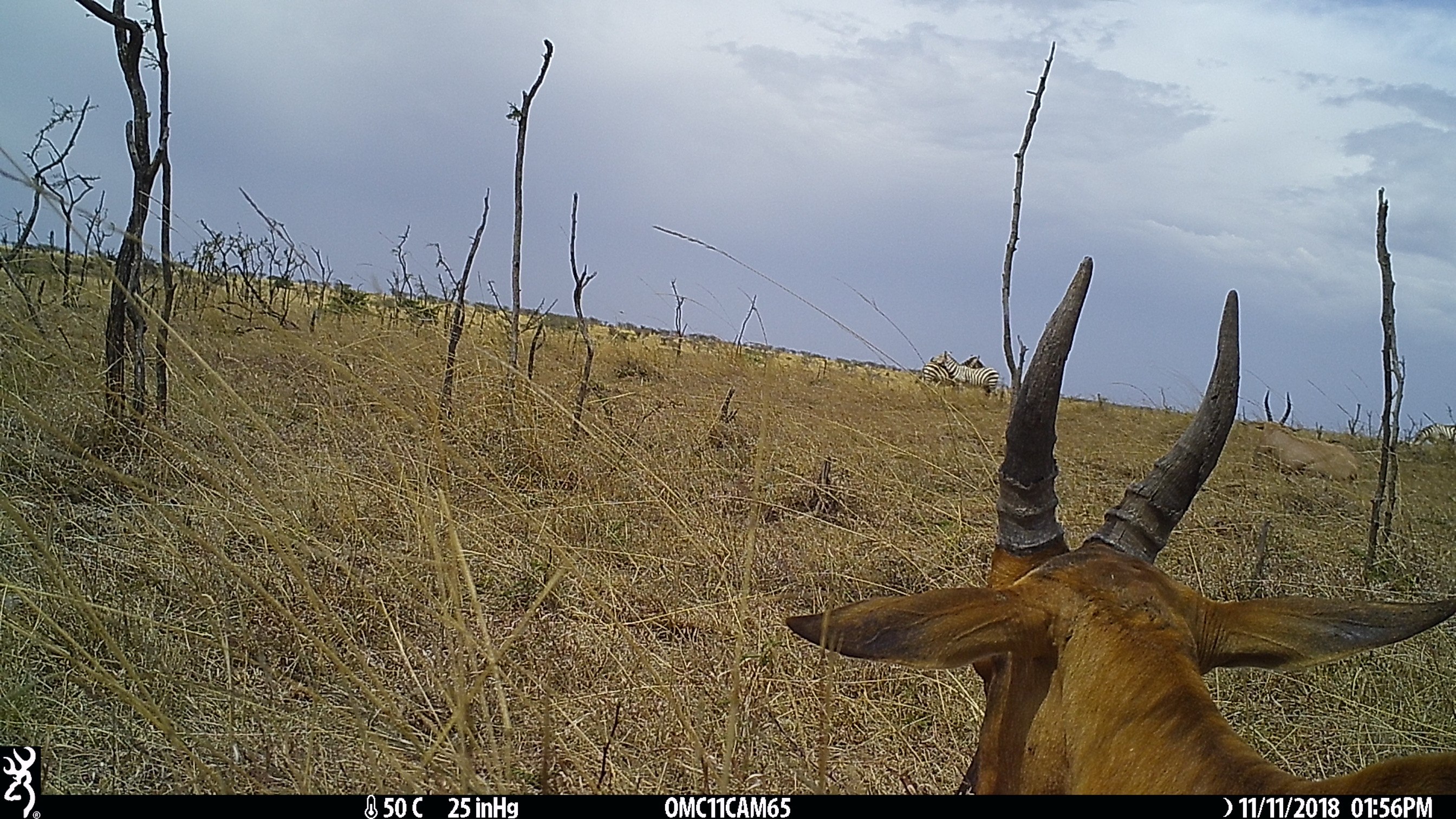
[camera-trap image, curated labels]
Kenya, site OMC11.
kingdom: Animalia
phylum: Chordata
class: Mammalia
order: Perissodactyla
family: Equidae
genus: Equus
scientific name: Equus quagga burchellii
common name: burchell's zebra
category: zebra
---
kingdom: Animalia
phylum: Chordata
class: Mammalia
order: Artiodactyla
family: Bovidae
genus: Damaliscus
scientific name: Damaliscus lunatus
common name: topi